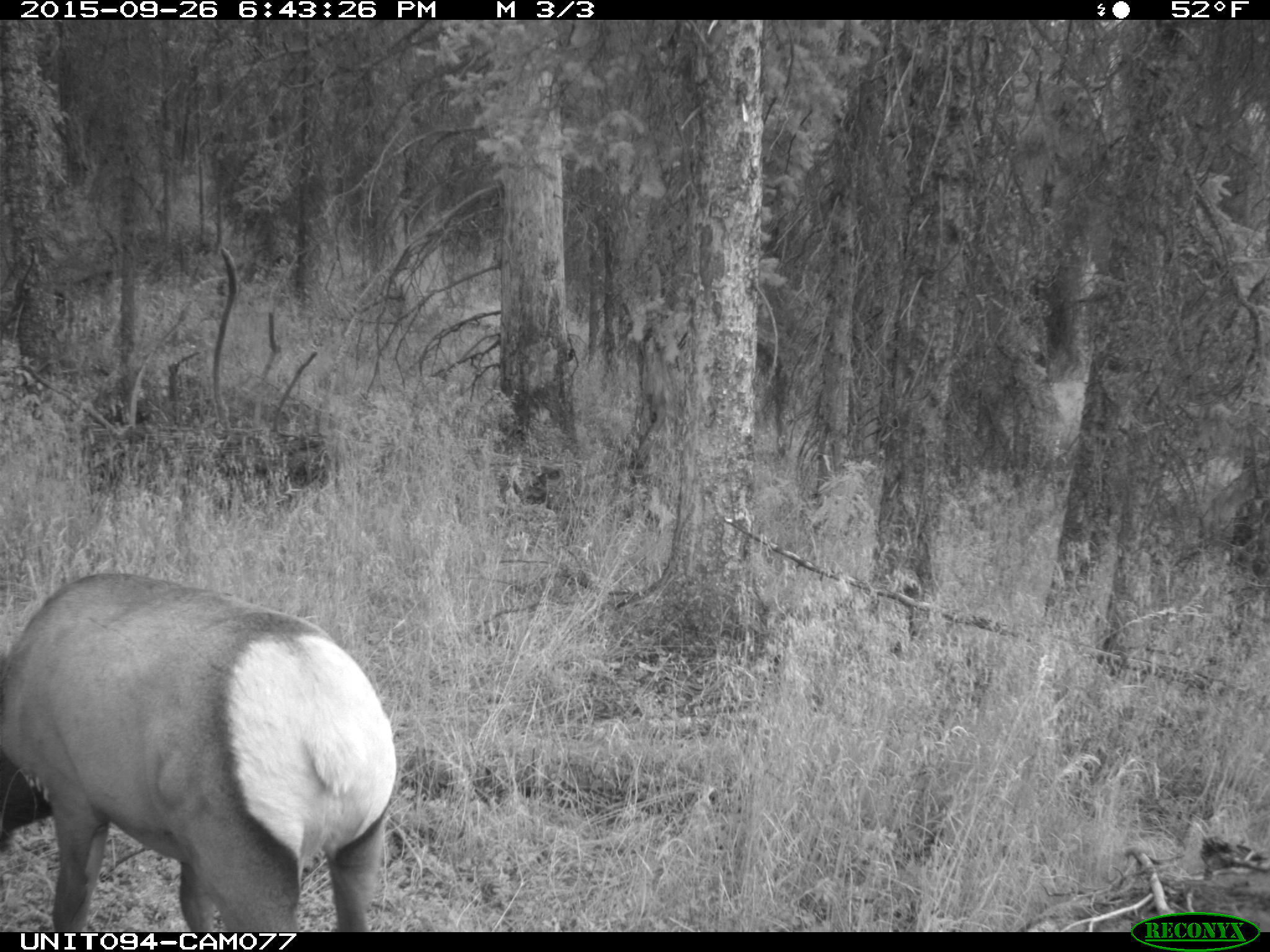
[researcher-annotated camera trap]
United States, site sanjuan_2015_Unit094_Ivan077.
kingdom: Animalia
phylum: Chordata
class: Mammalia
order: Artiodactyla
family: Cervidae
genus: Cervus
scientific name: Cervus elaphus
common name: red deer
Cervus elaphus (red deer).